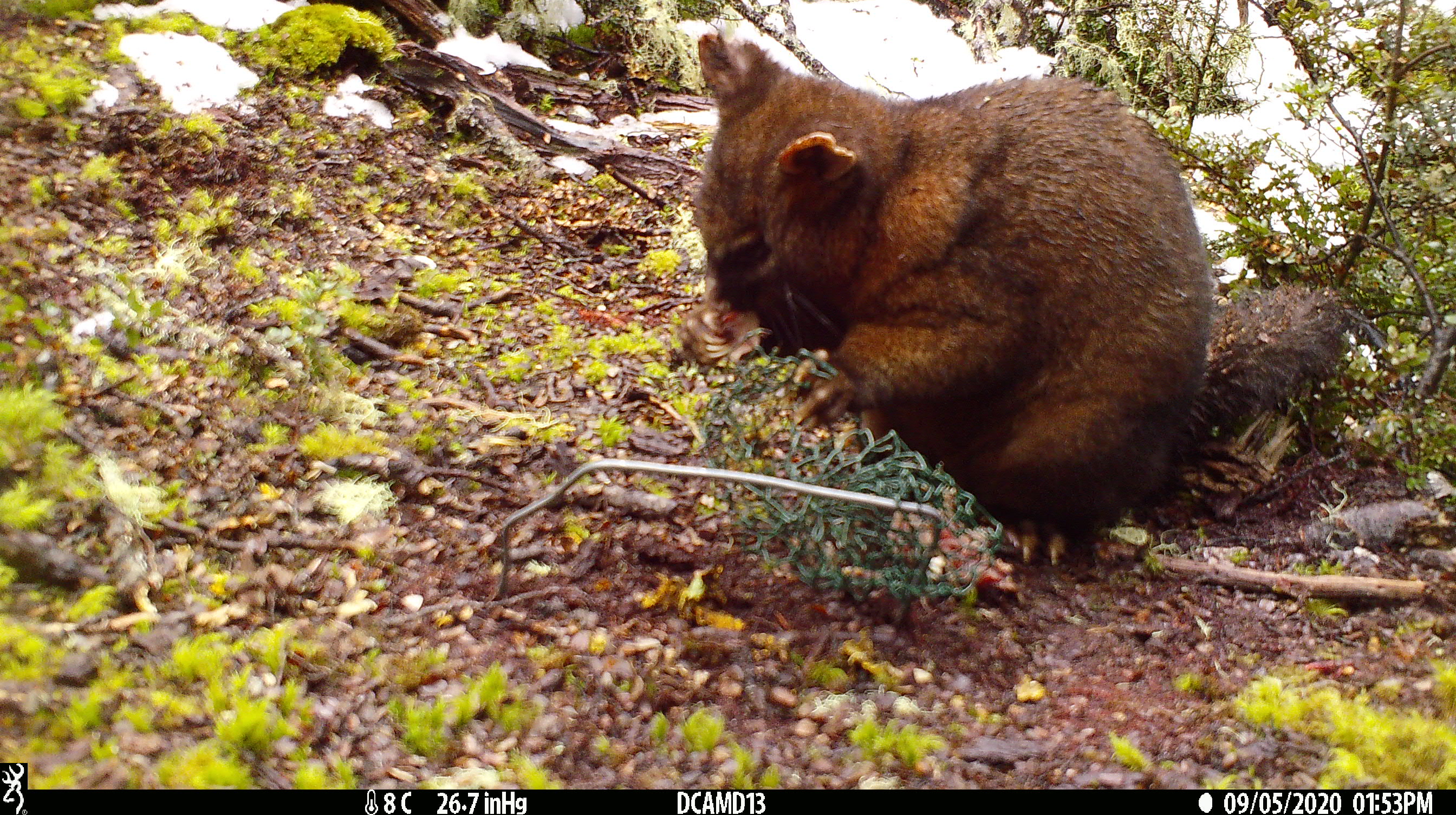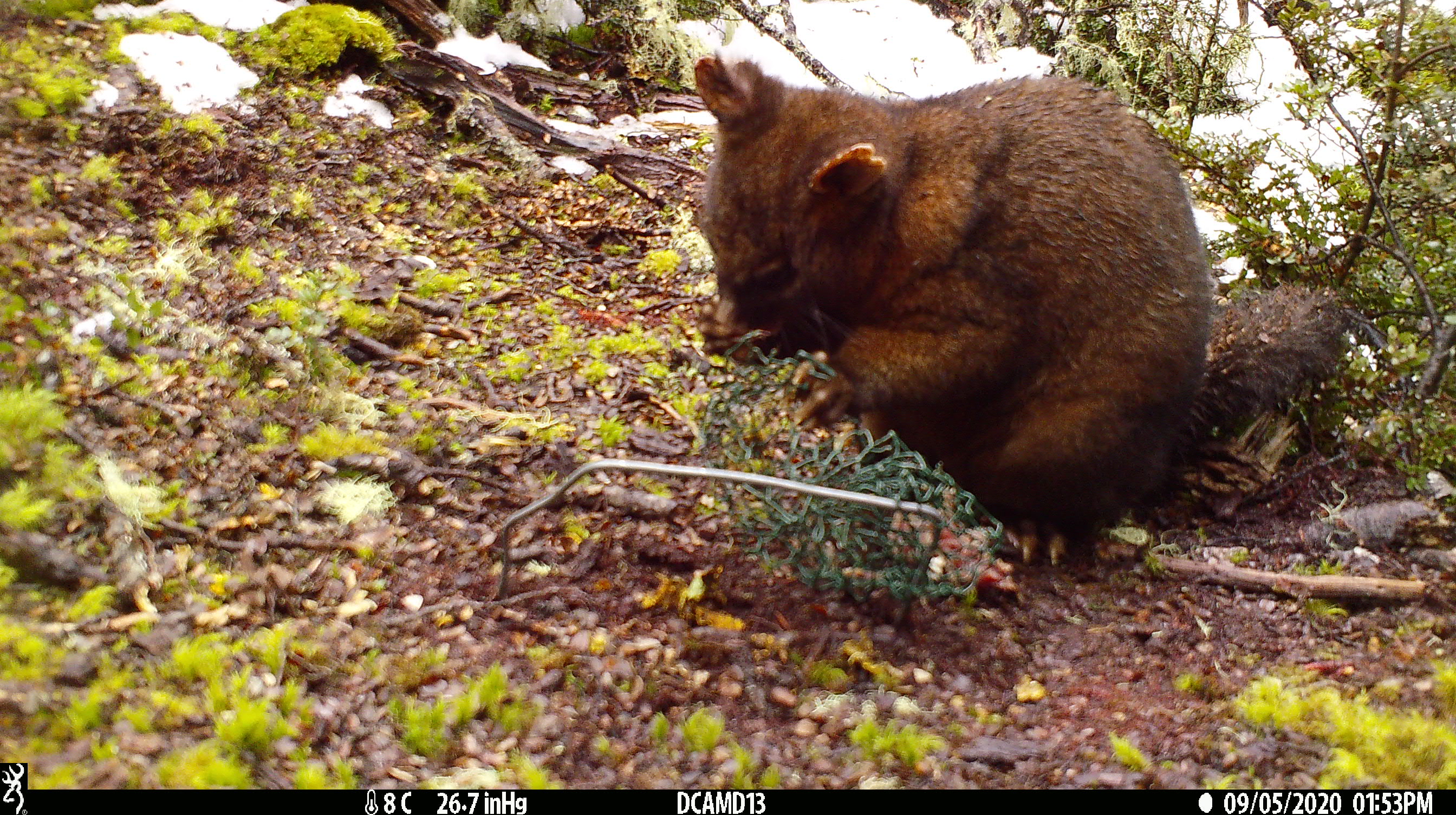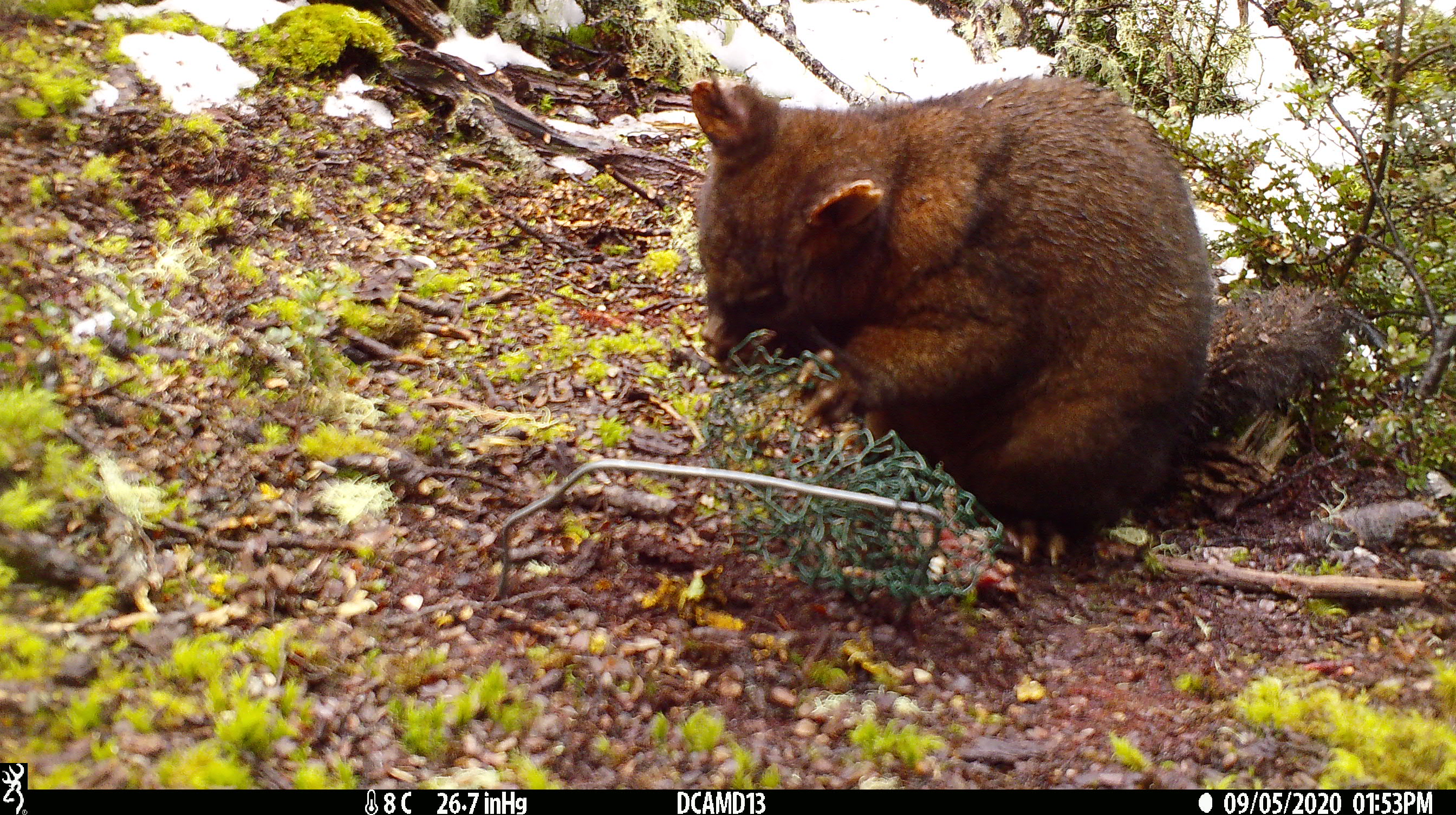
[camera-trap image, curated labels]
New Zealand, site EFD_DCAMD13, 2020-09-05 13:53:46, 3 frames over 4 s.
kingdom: Animalia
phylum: Chordata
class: Mammalia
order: Diprotodontia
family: Phalangeridae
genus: Trichosurus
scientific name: Trichosurus vulpecula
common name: common brushtail possum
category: possum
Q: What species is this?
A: Possum (common brushtail possum) (Trichosurus vulpecula).